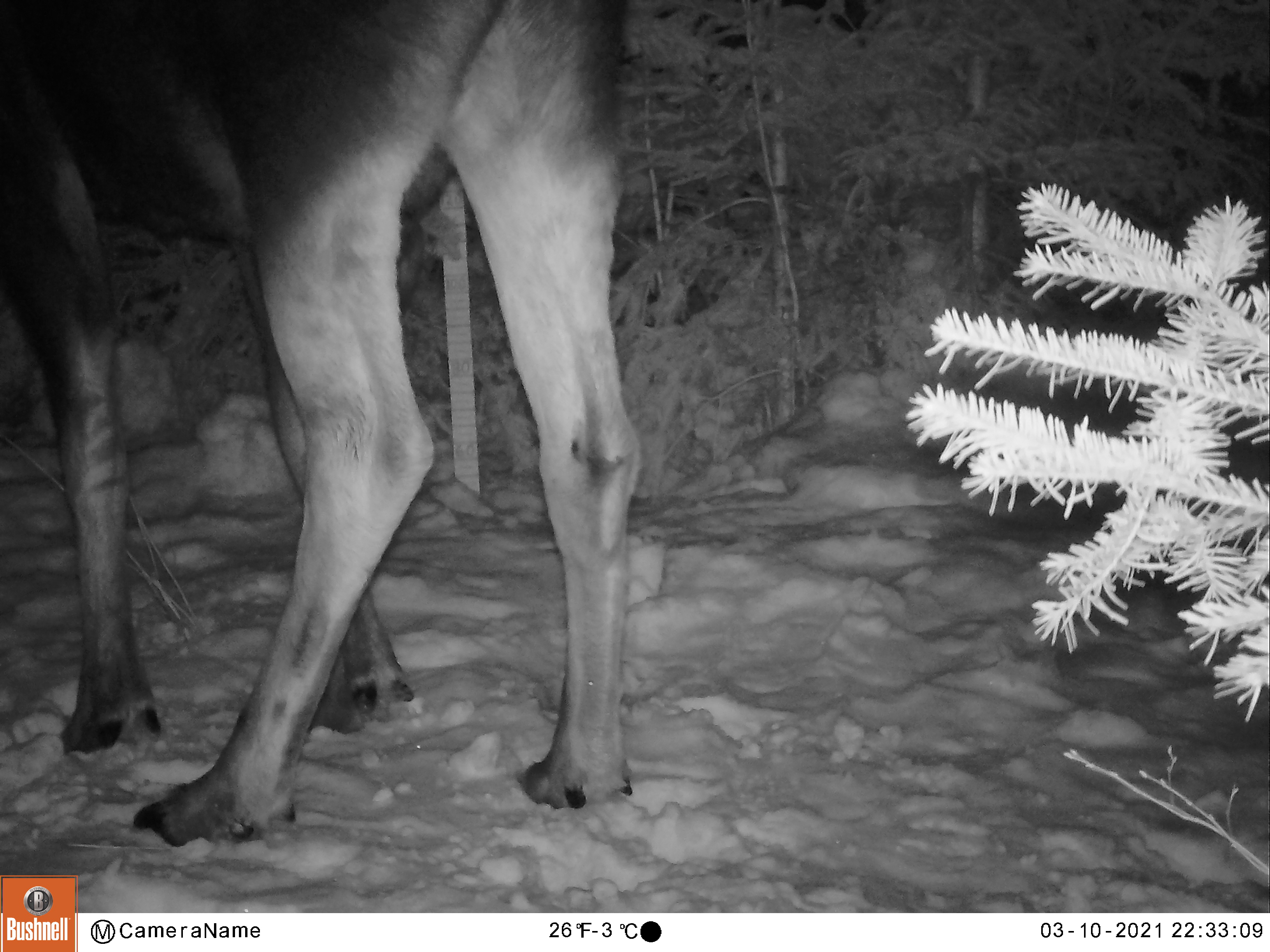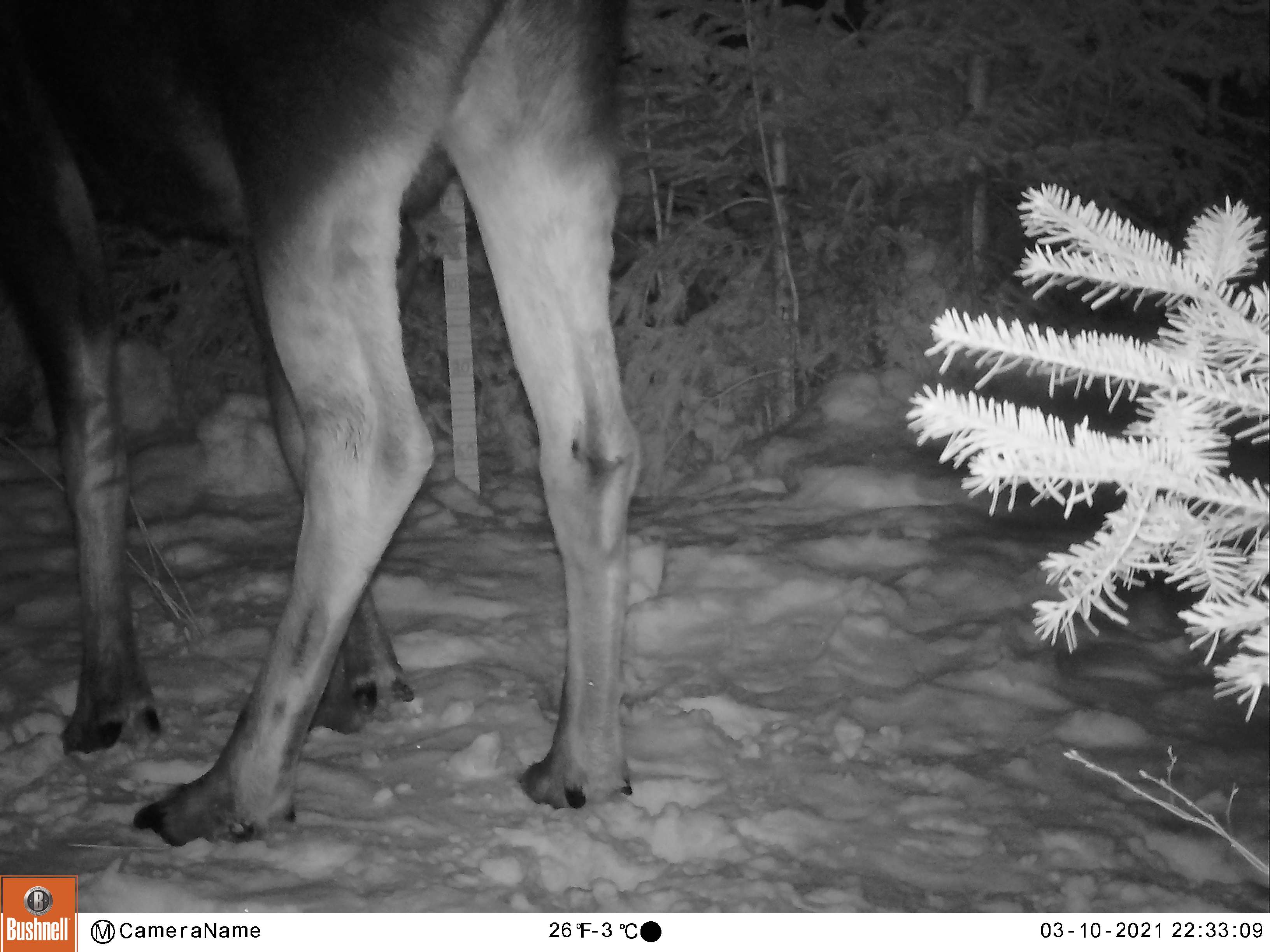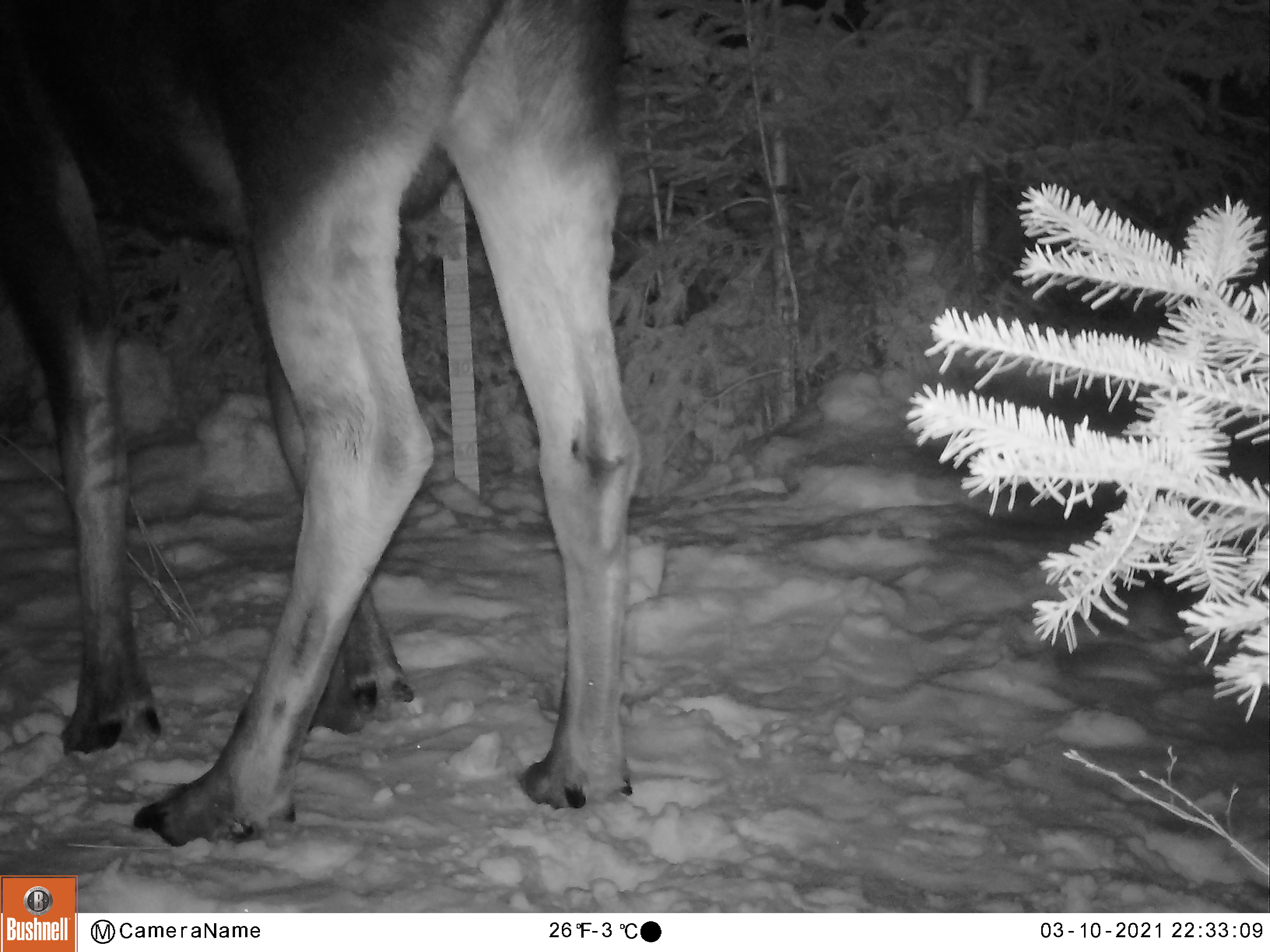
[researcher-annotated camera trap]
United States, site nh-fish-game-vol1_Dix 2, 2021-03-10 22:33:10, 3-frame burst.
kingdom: Animalia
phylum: Chordata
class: Mammalia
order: Artiodactyla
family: Cervidae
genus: Alces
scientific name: Alces alces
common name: moose